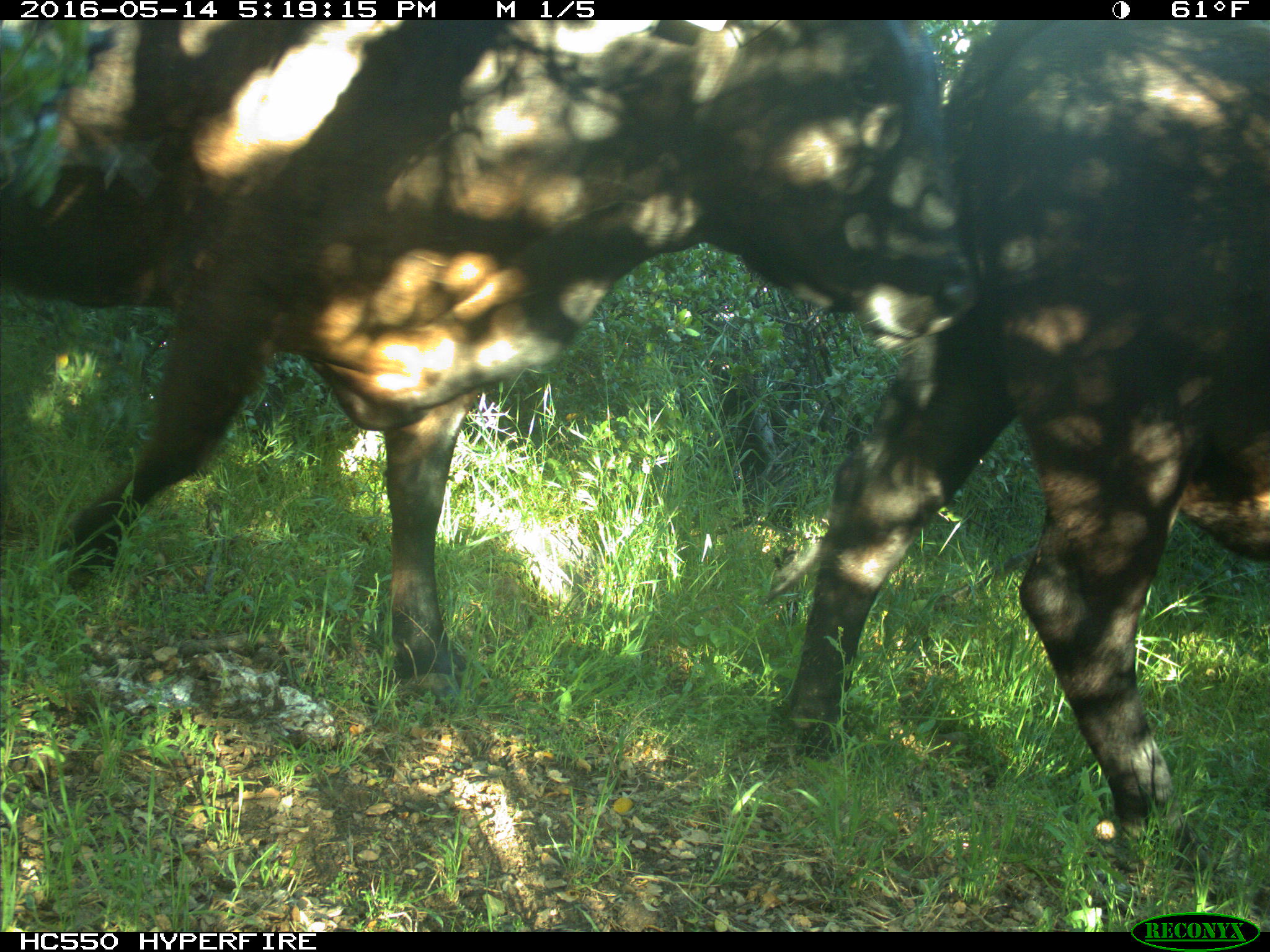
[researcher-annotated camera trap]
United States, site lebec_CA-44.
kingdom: Animalia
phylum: Chordata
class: Mammalia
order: Artiodactyla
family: Bovidae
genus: Bos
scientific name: Bos taurus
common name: domestic cow